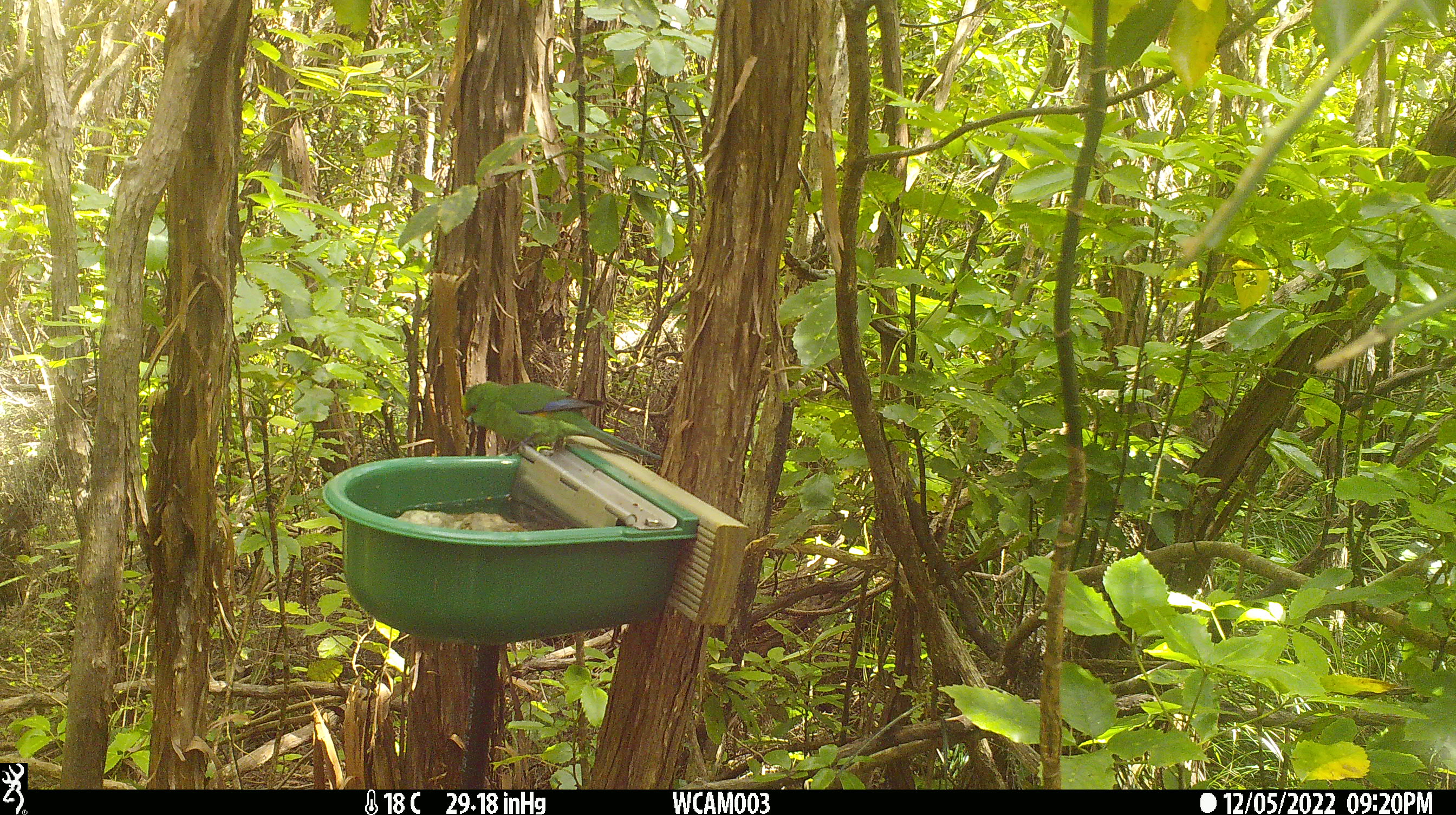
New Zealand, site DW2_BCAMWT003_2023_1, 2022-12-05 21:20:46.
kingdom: Animalia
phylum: Chordata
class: Aves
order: Psittaciformes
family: Psittaculidae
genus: Cyanoramphus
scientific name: Cyanoramphus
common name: parakeet